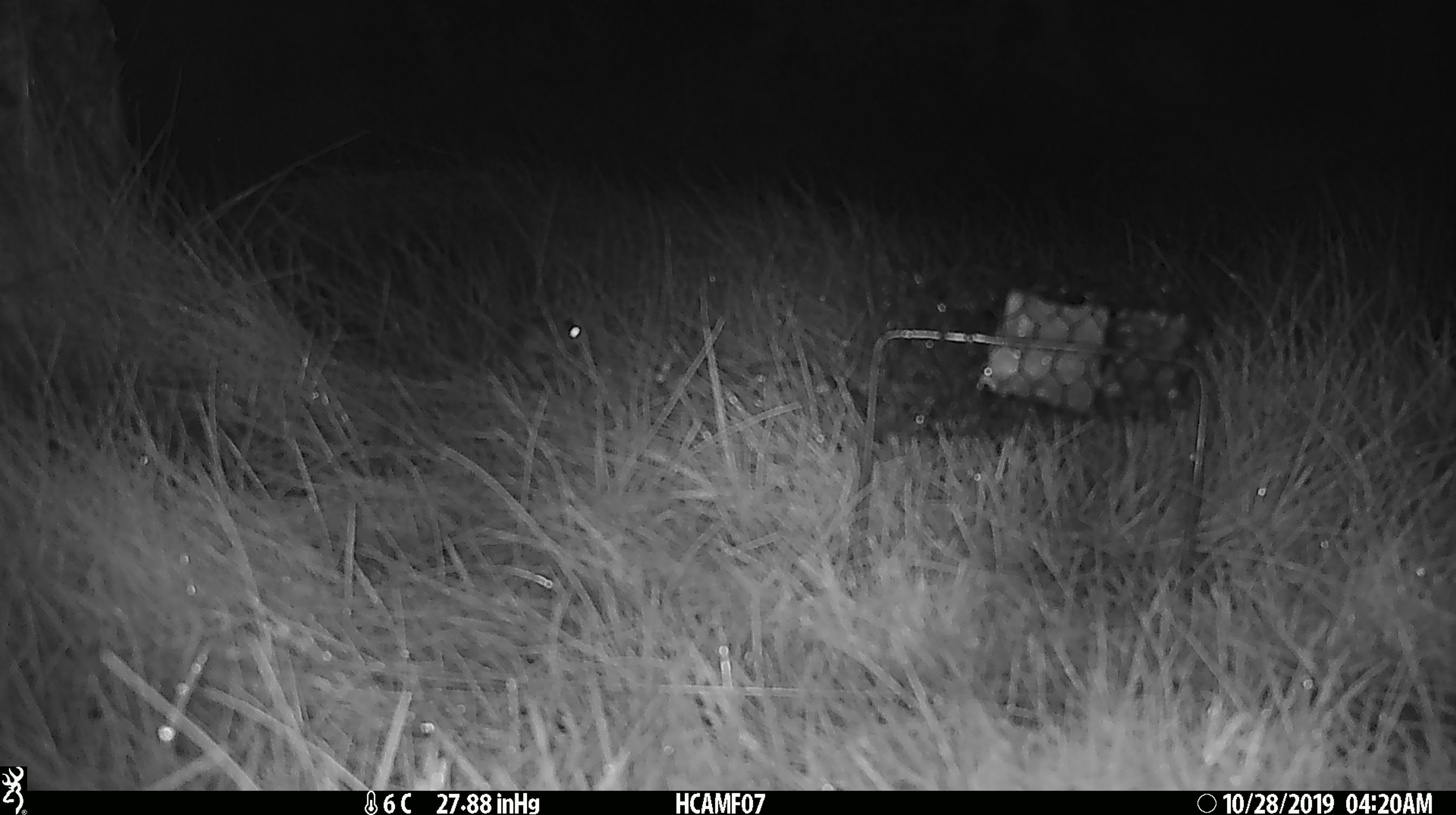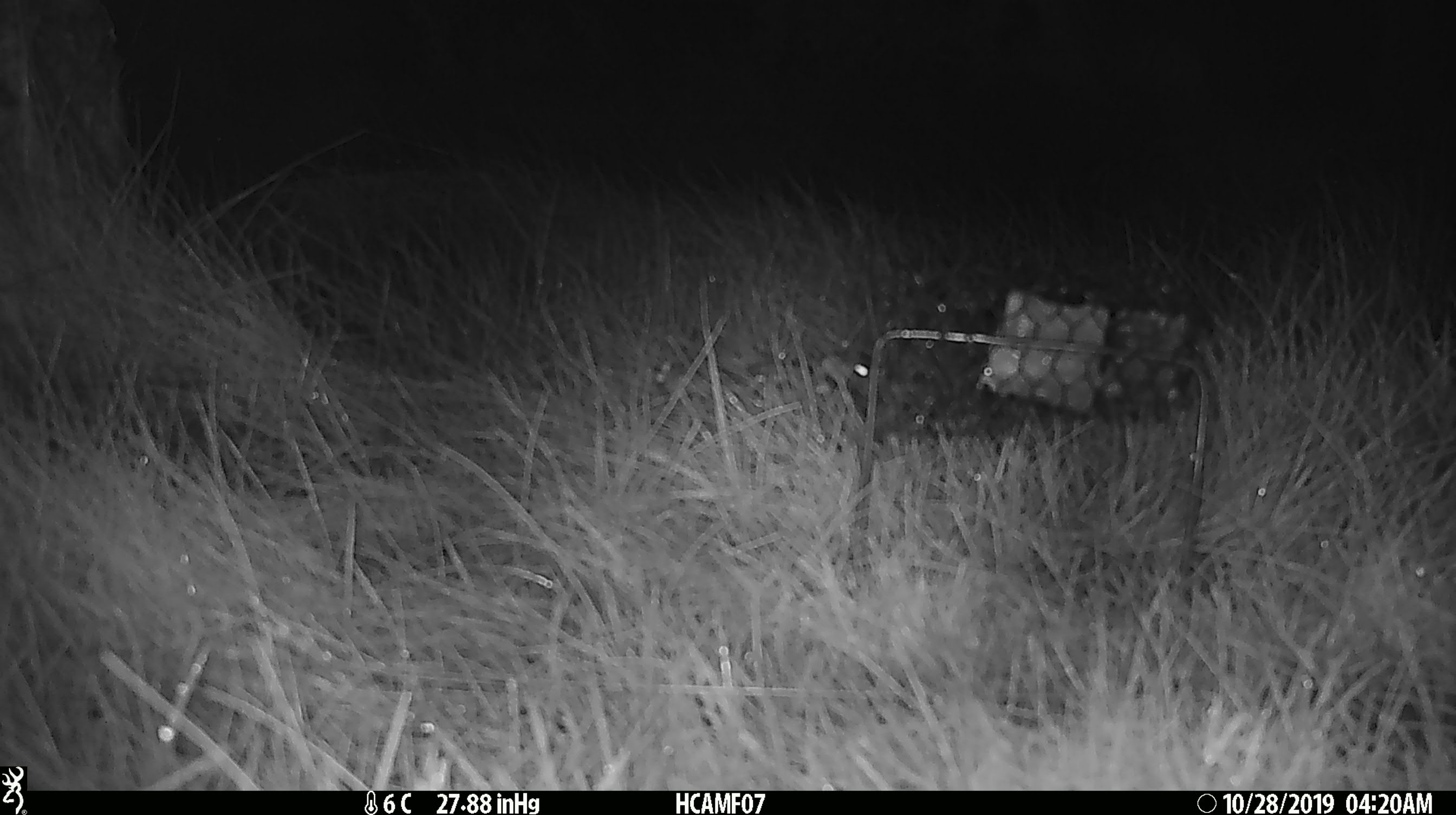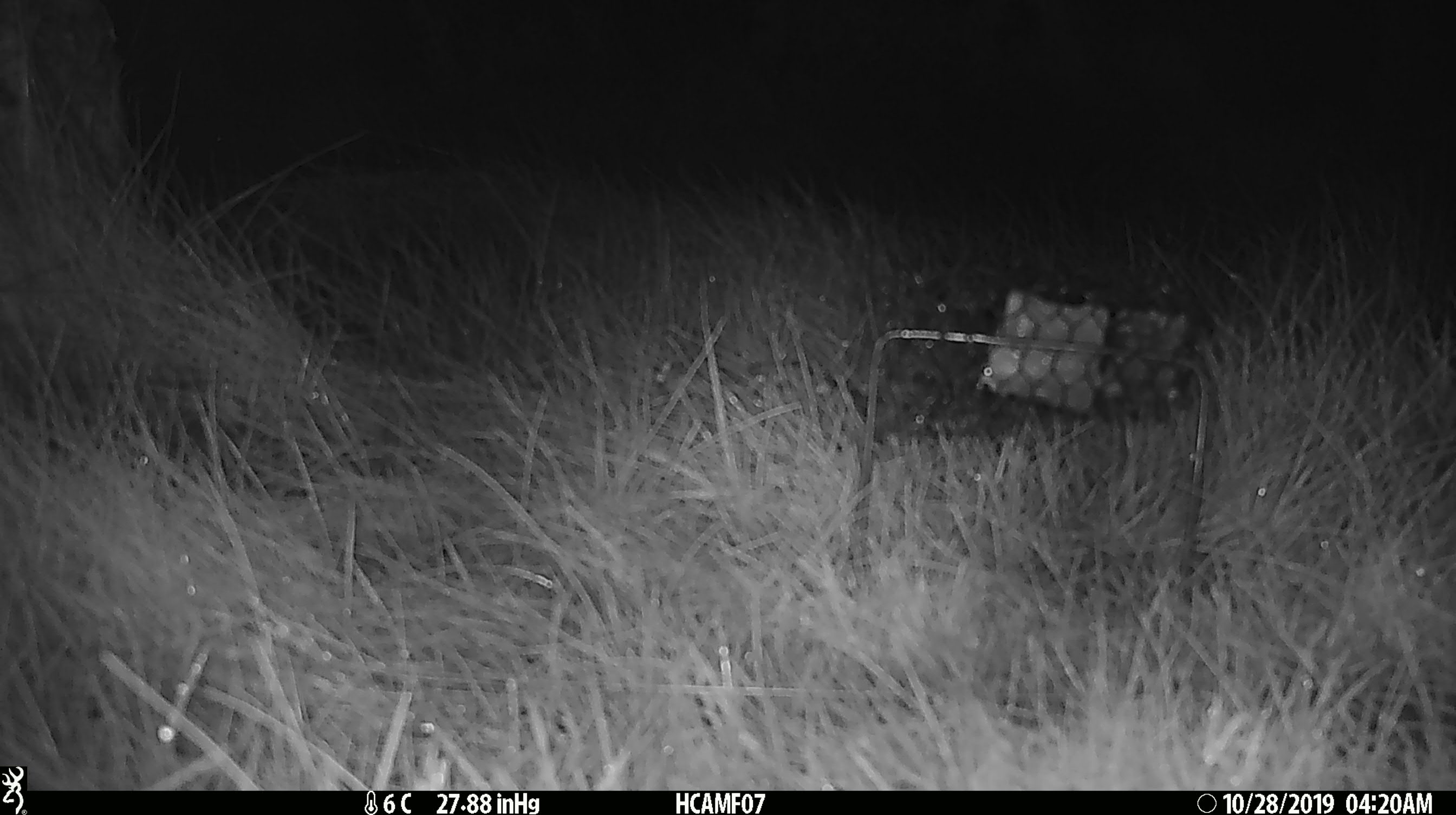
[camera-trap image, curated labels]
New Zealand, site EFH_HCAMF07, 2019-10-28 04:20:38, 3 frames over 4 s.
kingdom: Animalia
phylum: Chordata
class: Mammalia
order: Rodentia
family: Muridae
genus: Mus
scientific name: Mus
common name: mouse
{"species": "mouse (Mus)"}